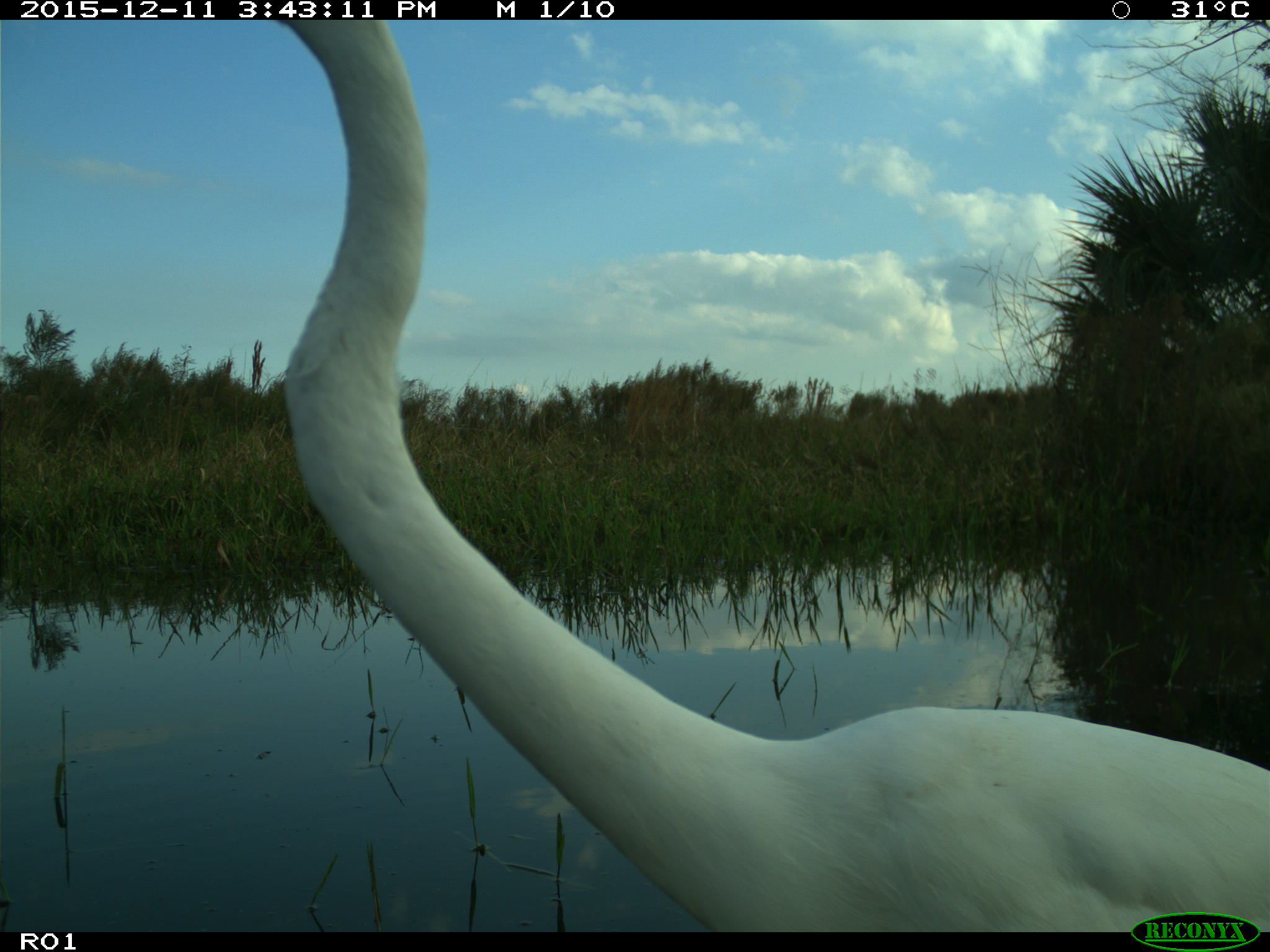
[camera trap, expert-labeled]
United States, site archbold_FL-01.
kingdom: Animalia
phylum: Chordata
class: Aves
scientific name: Aves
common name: birds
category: unidentified bird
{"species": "unidentified bird (birds) (Aves)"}